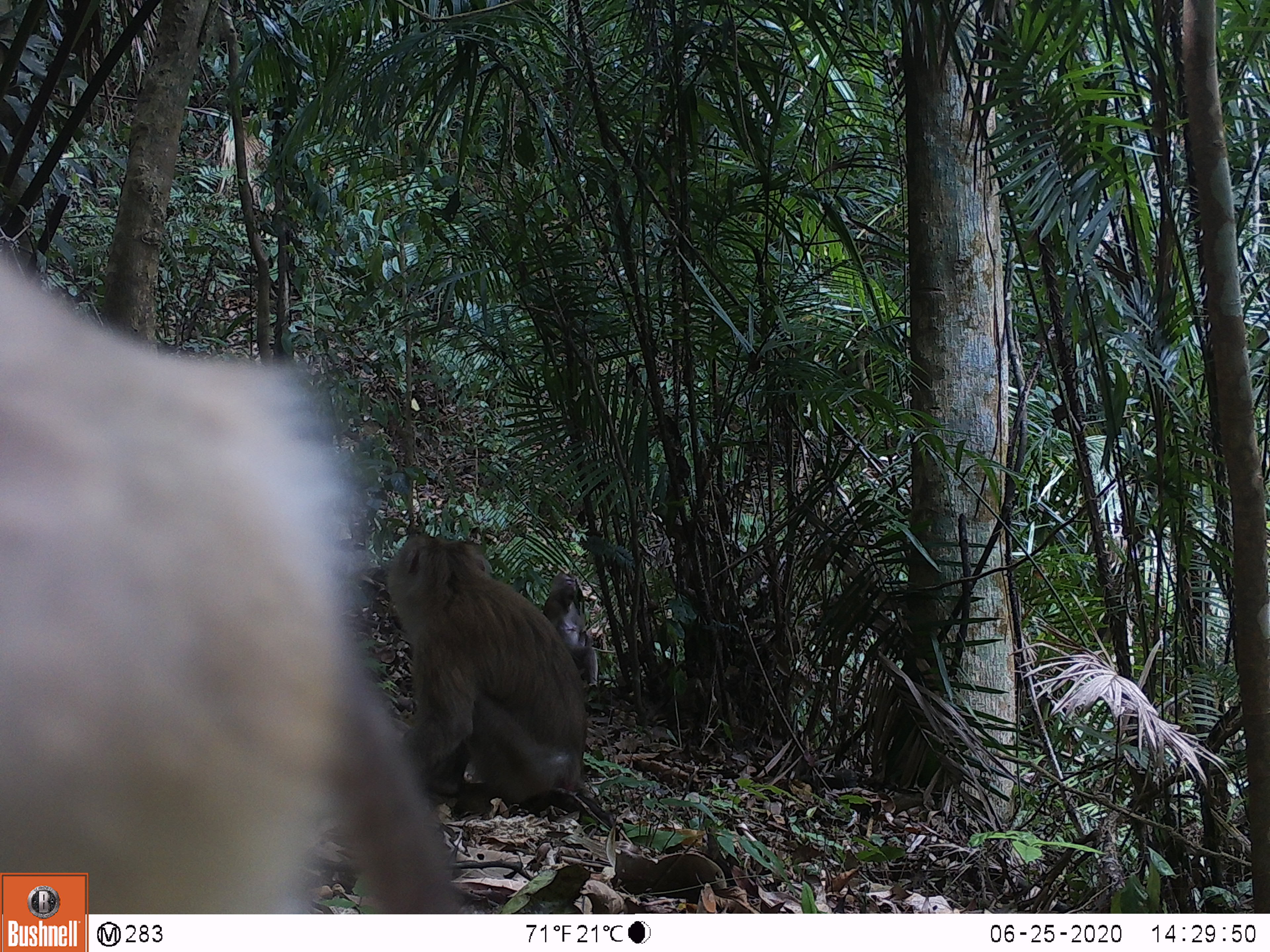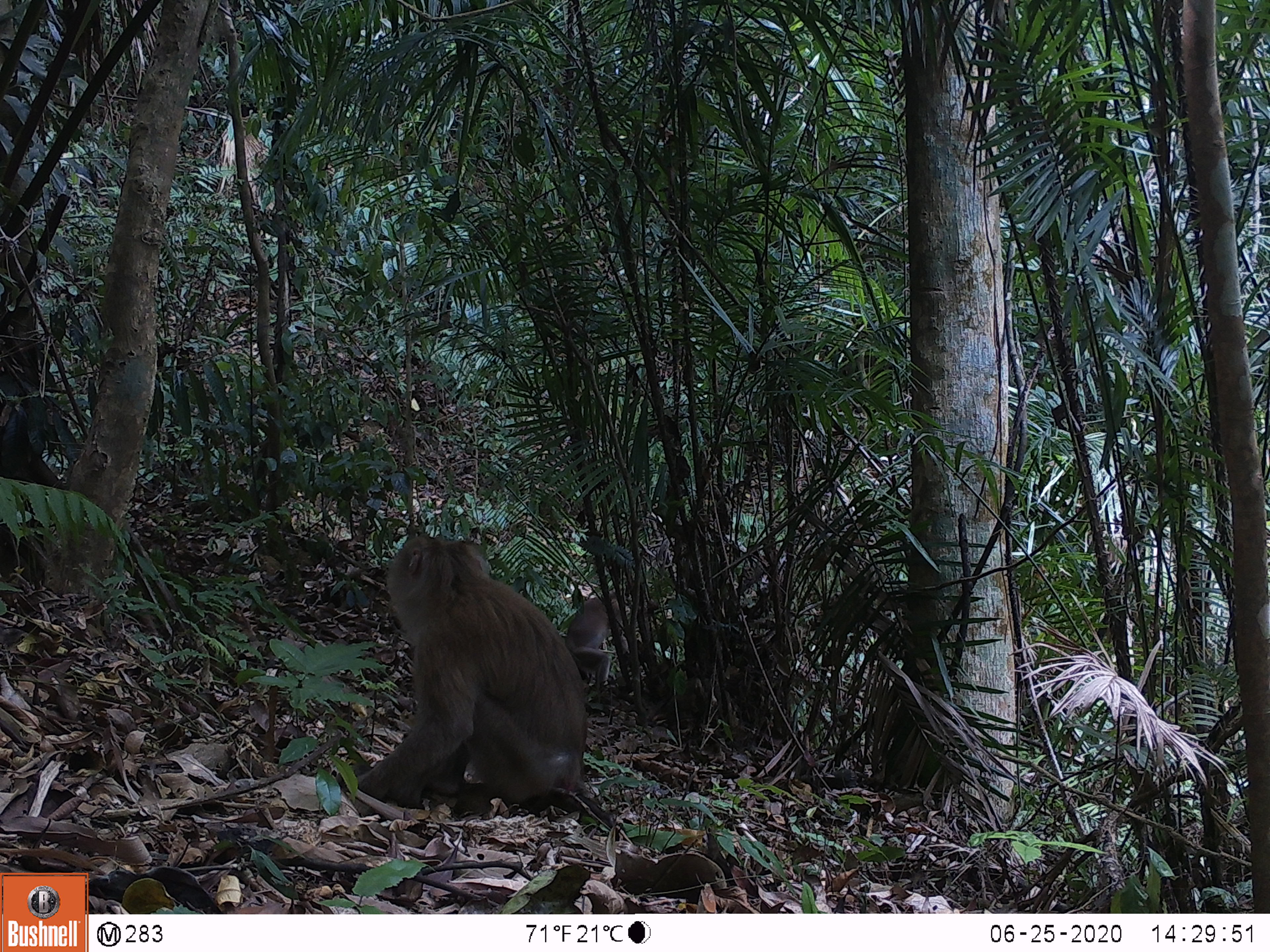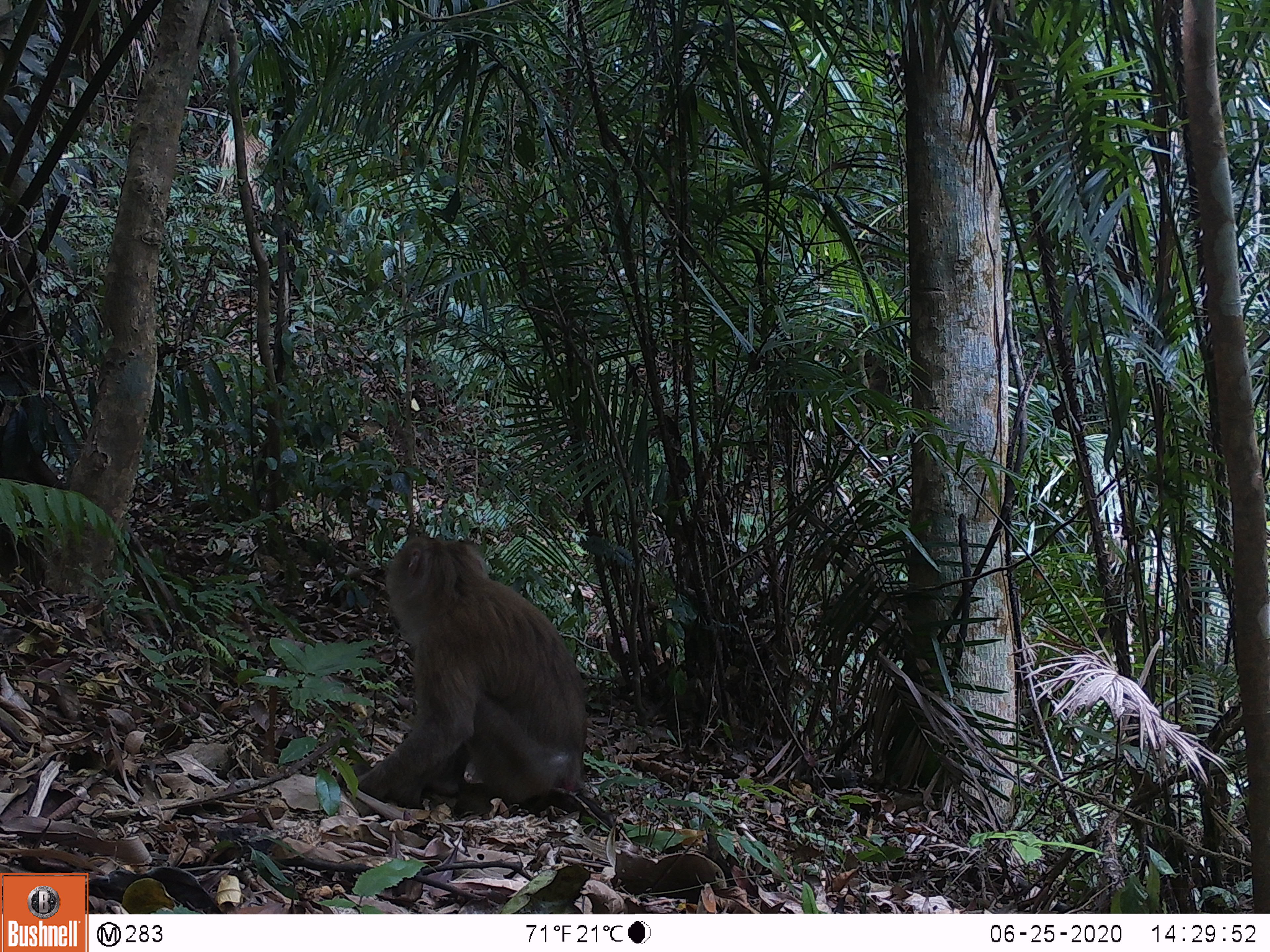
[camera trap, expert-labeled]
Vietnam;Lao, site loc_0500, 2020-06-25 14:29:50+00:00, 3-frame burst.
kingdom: Animalia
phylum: Chordata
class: Mammalia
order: Primates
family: Cercopithecidae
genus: Macaca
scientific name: Macaca nemestrina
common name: pig-tailed macaque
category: pig tailed macaque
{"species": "pig tailed macaque (pig-tailed macaque) (Macaca nemestrina)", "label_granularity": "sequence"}